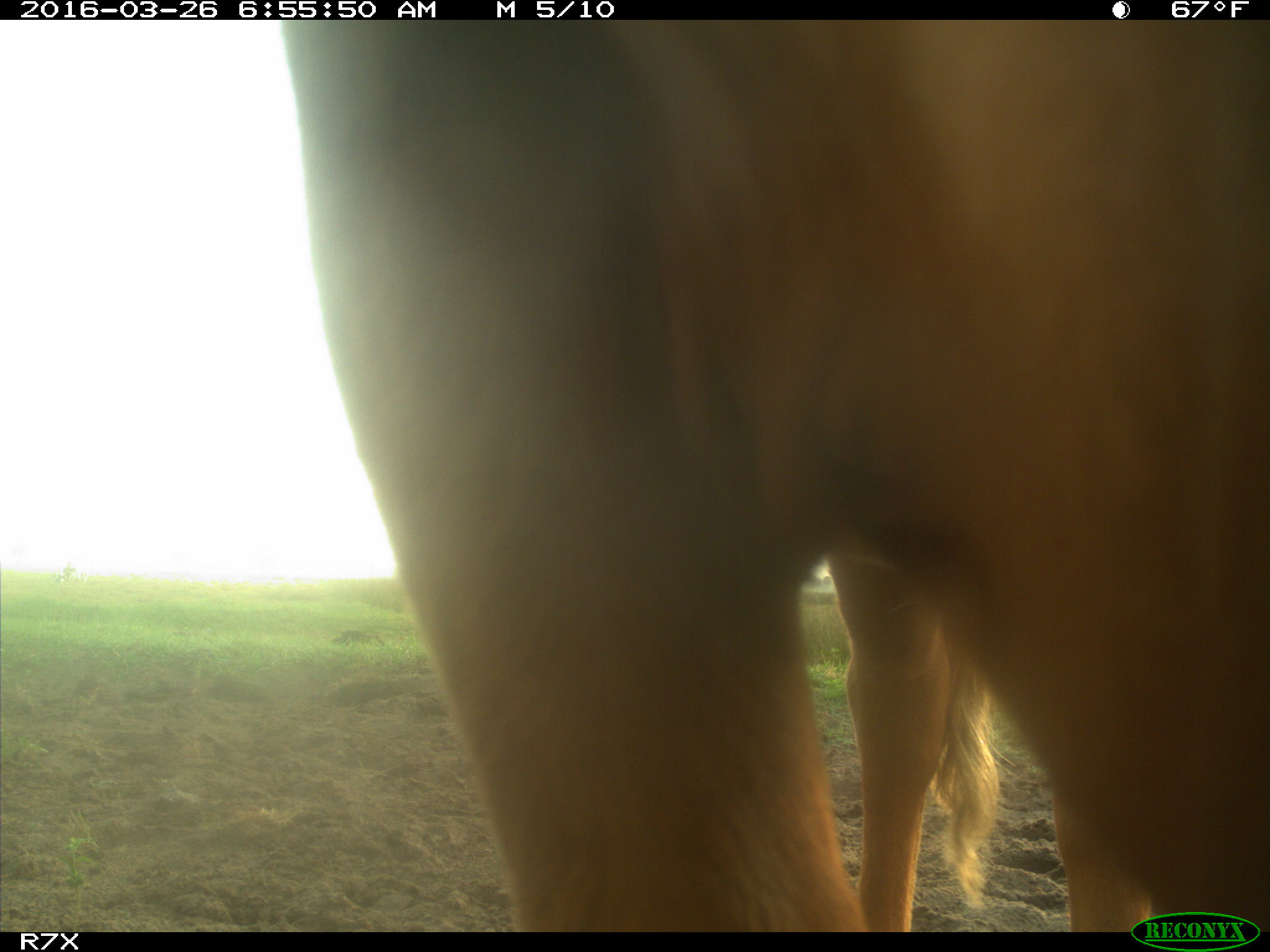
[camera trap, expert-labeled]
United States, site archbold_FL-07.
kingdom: Animalia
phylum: Chordata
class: Mammalia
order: Artiodactyla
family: Bovidae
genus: Bos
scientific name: Bos taurus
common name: domestic cow